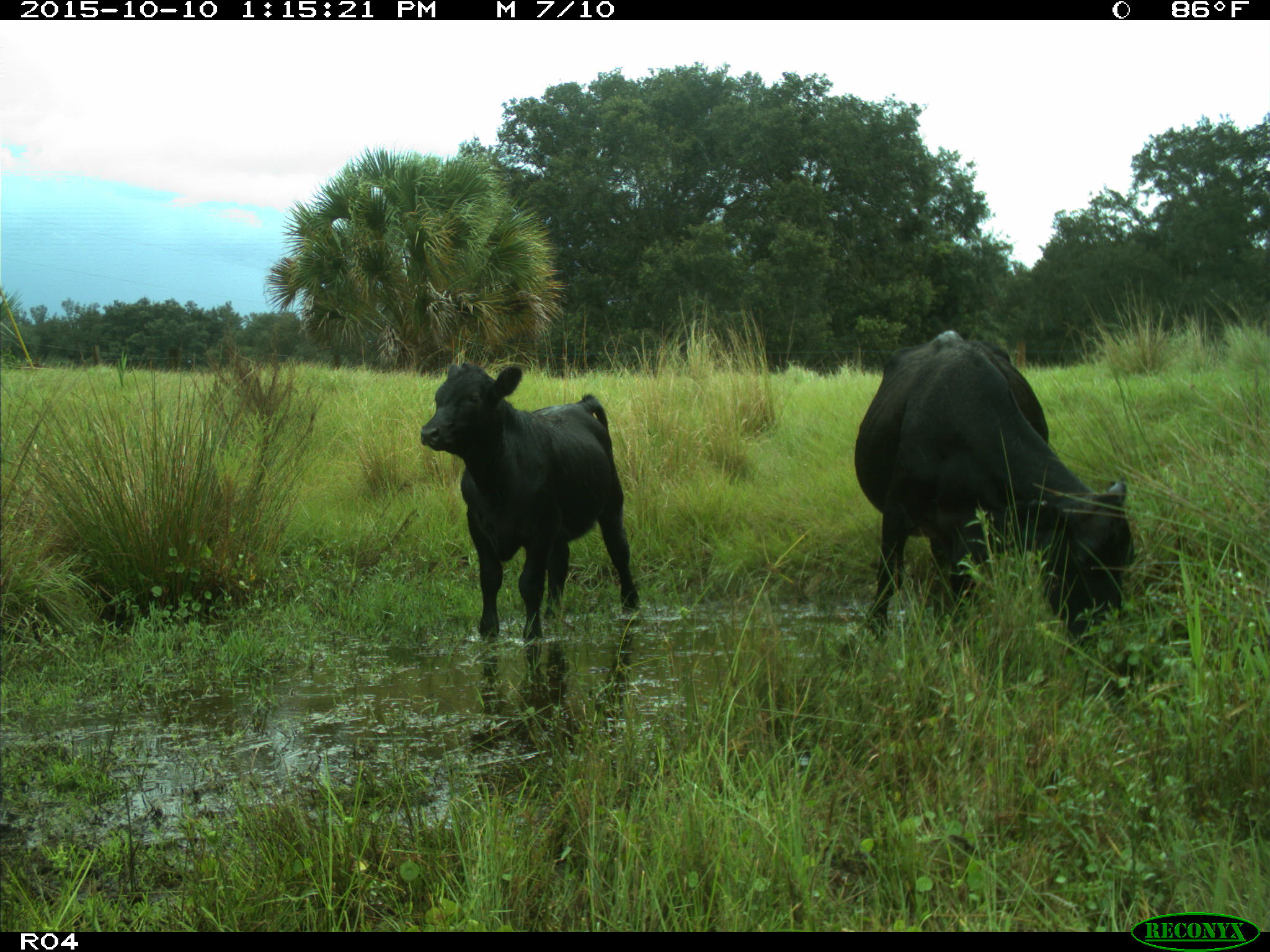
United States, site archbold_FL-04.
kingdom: Animalia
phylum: Chordata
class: Mammalia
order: Artiodactyla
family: Bovidae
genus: Bos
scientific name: Bos taurus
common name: domestic cow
Bos taurus (domestic cow).